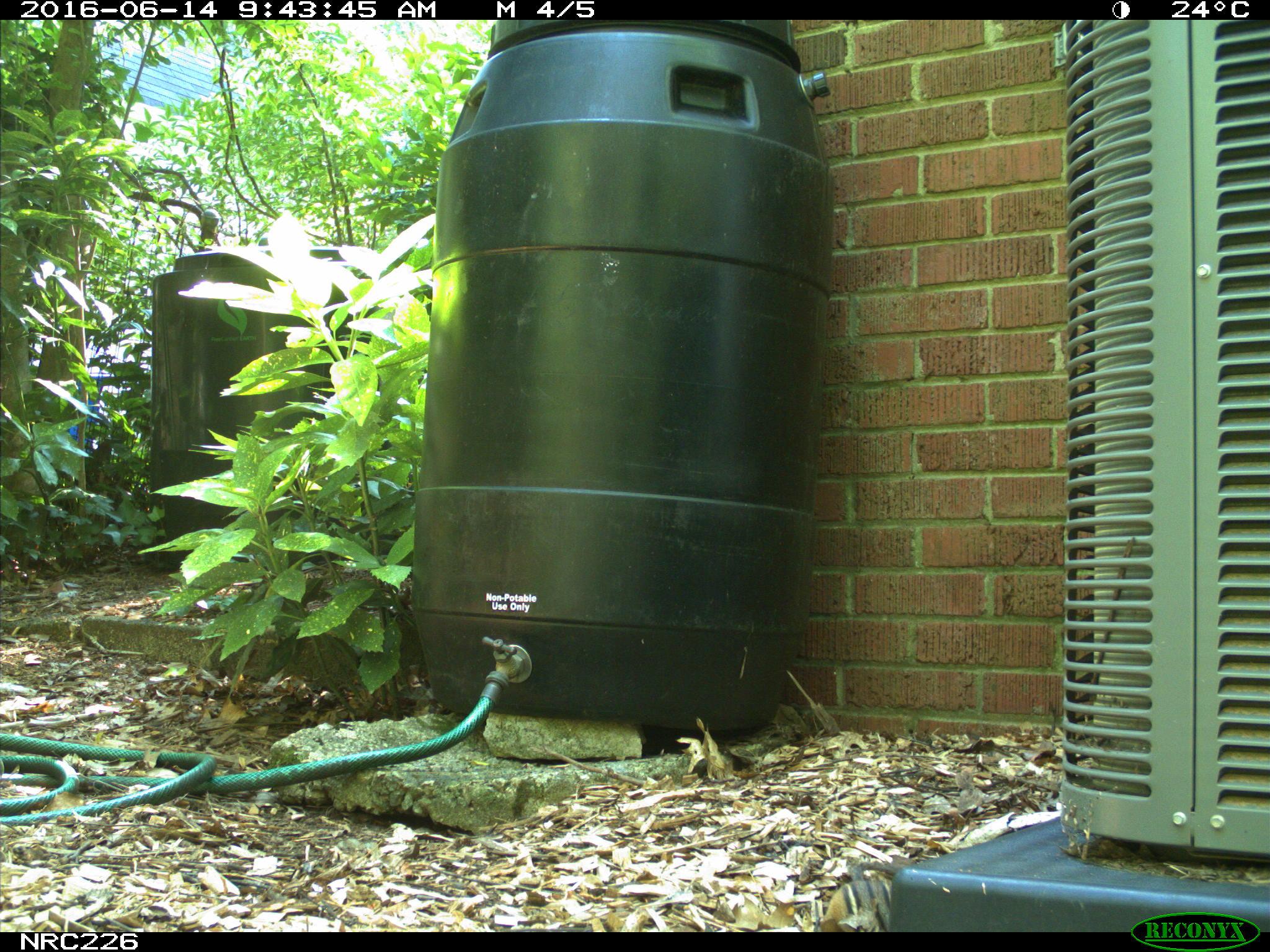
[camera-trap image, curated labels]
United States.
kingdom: Animalia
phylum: Chordata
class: Mammalia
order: Rodentia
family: Sciuridae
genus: Tamias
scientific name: Tamias striatus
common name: eastern chipmunk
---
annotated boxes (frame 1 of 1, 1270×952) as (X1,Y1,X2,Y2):
Eastern Chipmunk: (811,851,893,928)